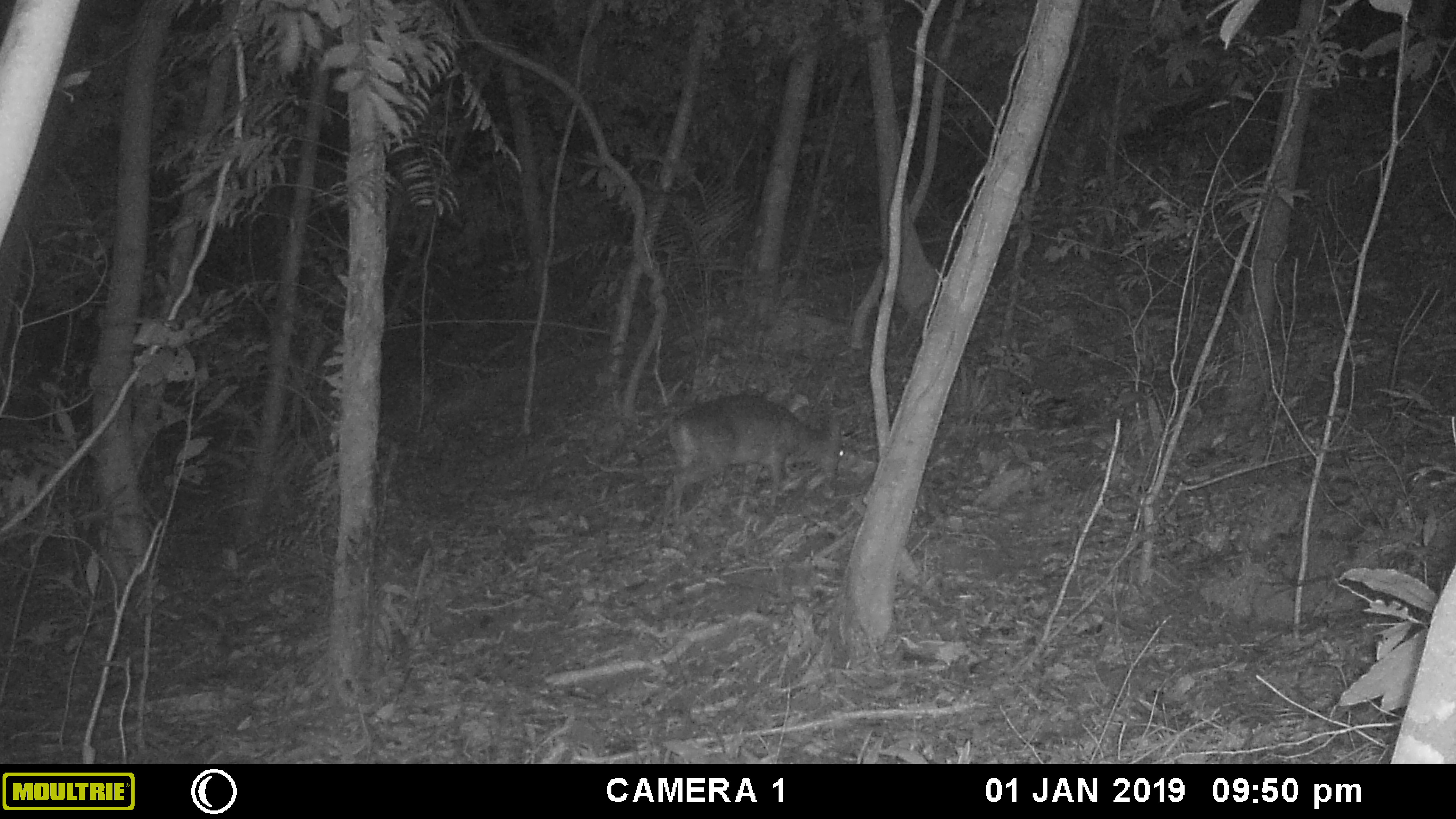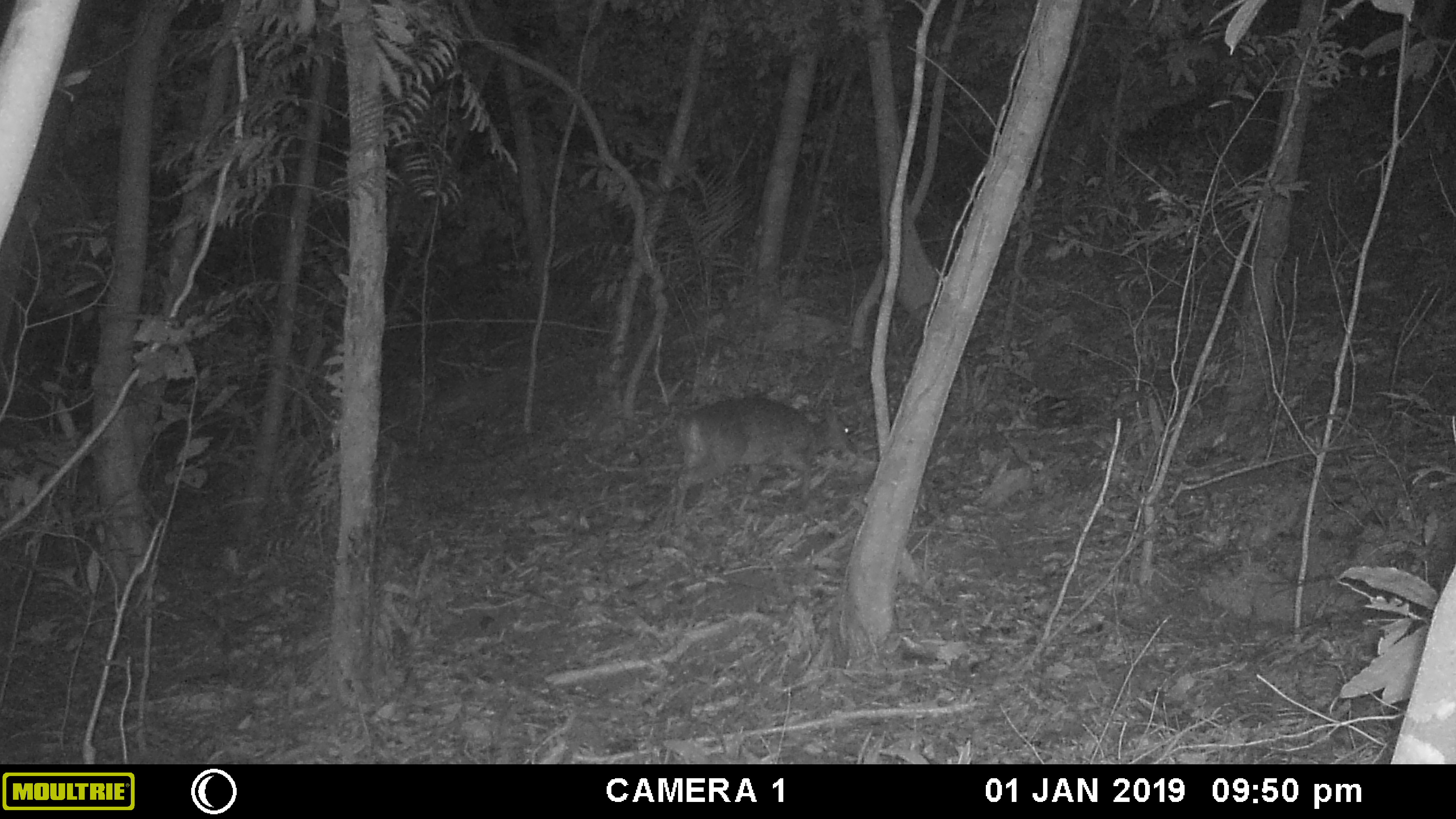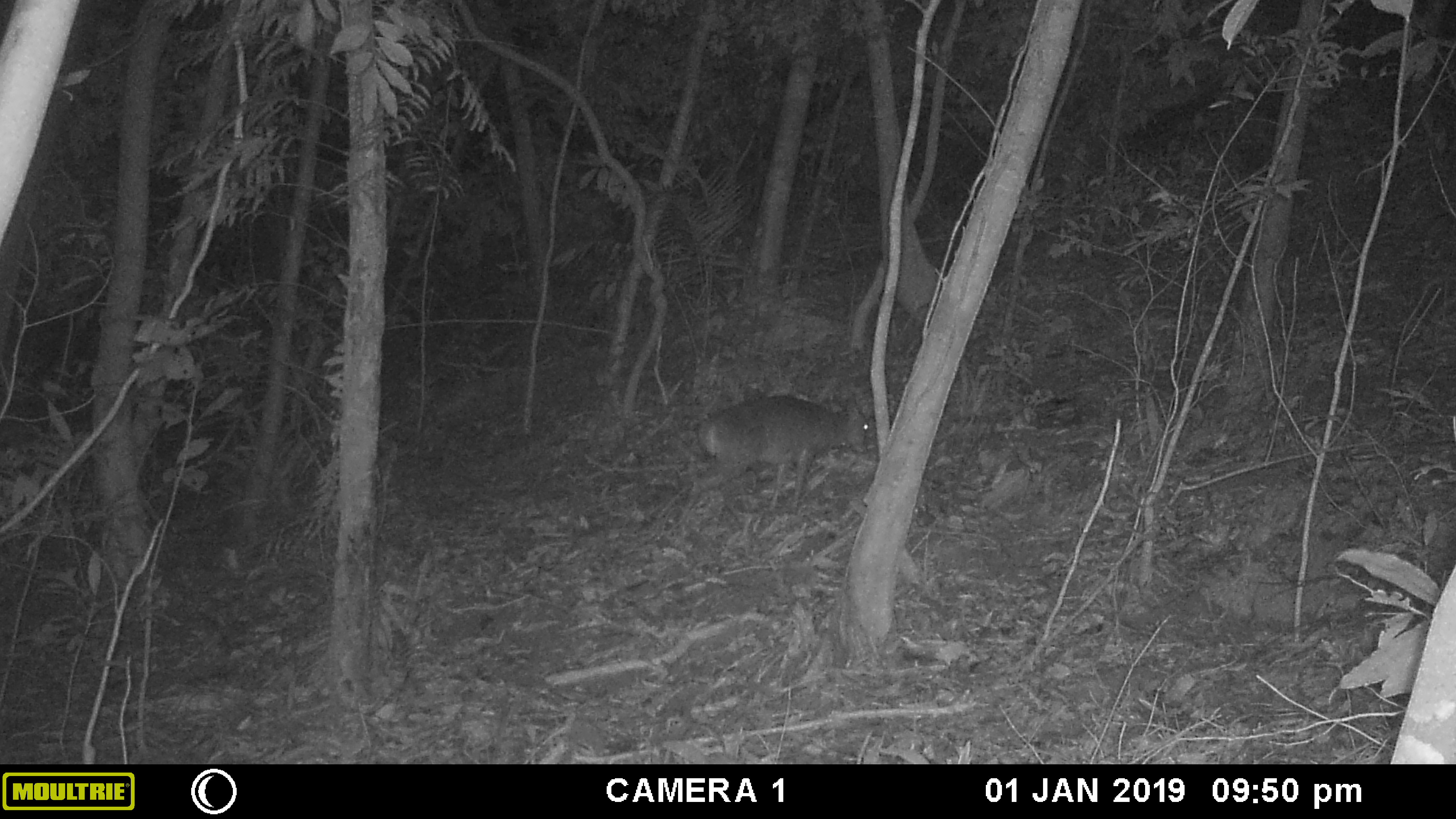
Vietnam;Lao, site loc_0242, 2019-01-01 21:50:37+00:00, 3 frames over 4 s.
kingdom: Animalia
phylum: Chordata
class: Mammalia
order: Artiodactyla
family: Cervidae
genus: Muntiacus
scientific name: Muntiacus vuquangensis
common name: large-antlered muntjac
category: large antlered muntjac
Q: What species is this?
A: Large antlered muntjac (large-antlered muntjac) (Muntiacus vuquangensis).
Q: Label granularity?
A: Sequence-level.